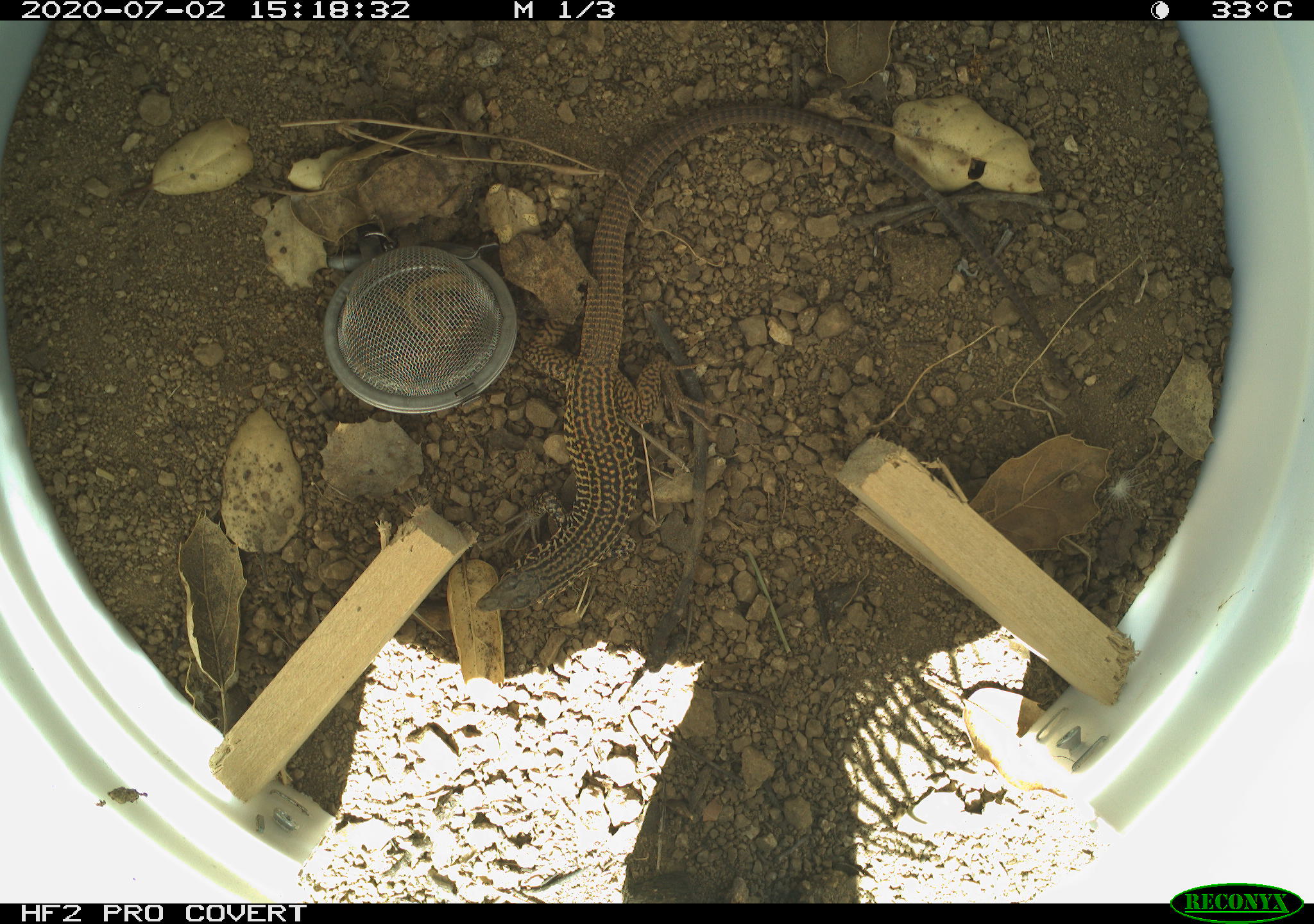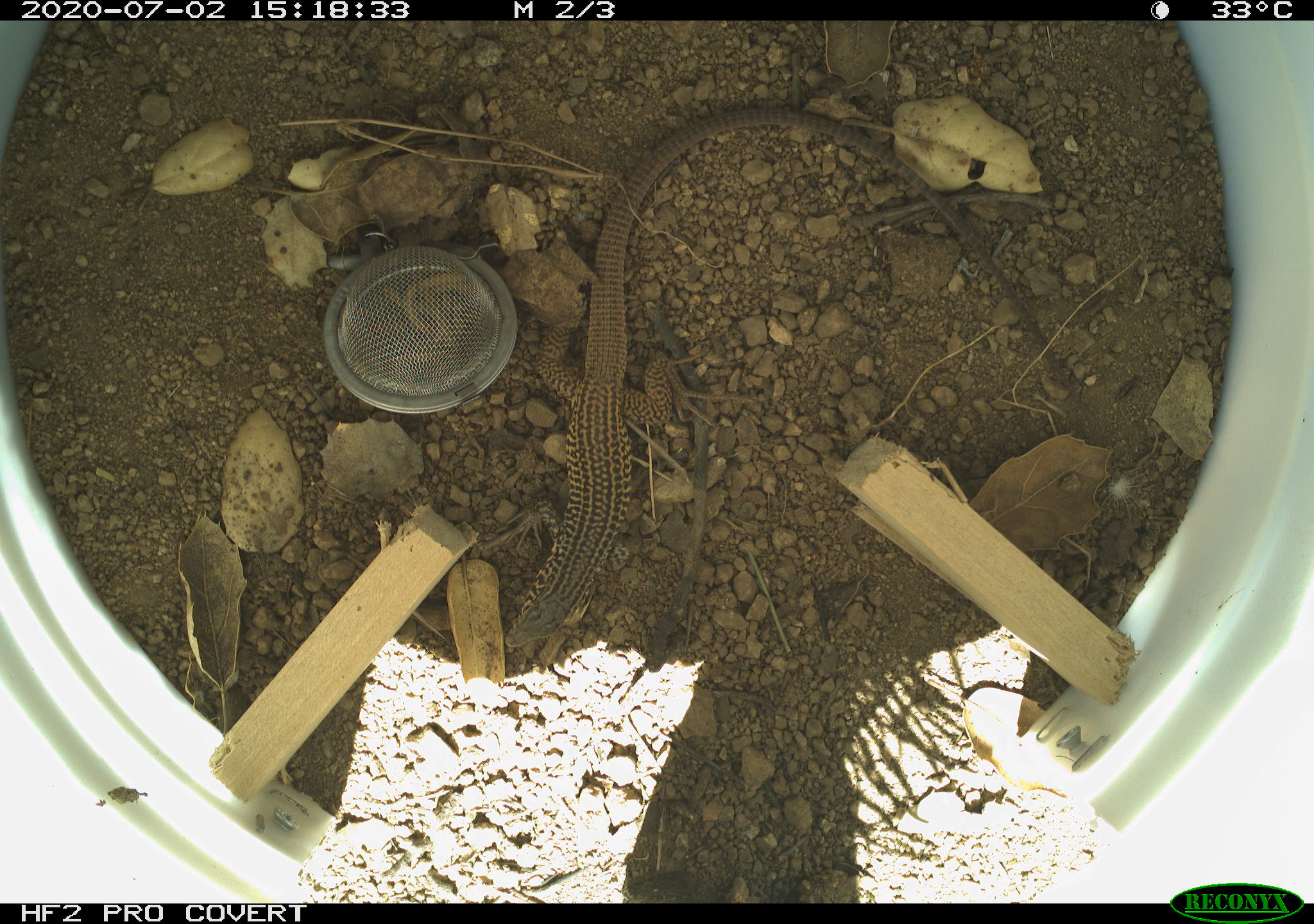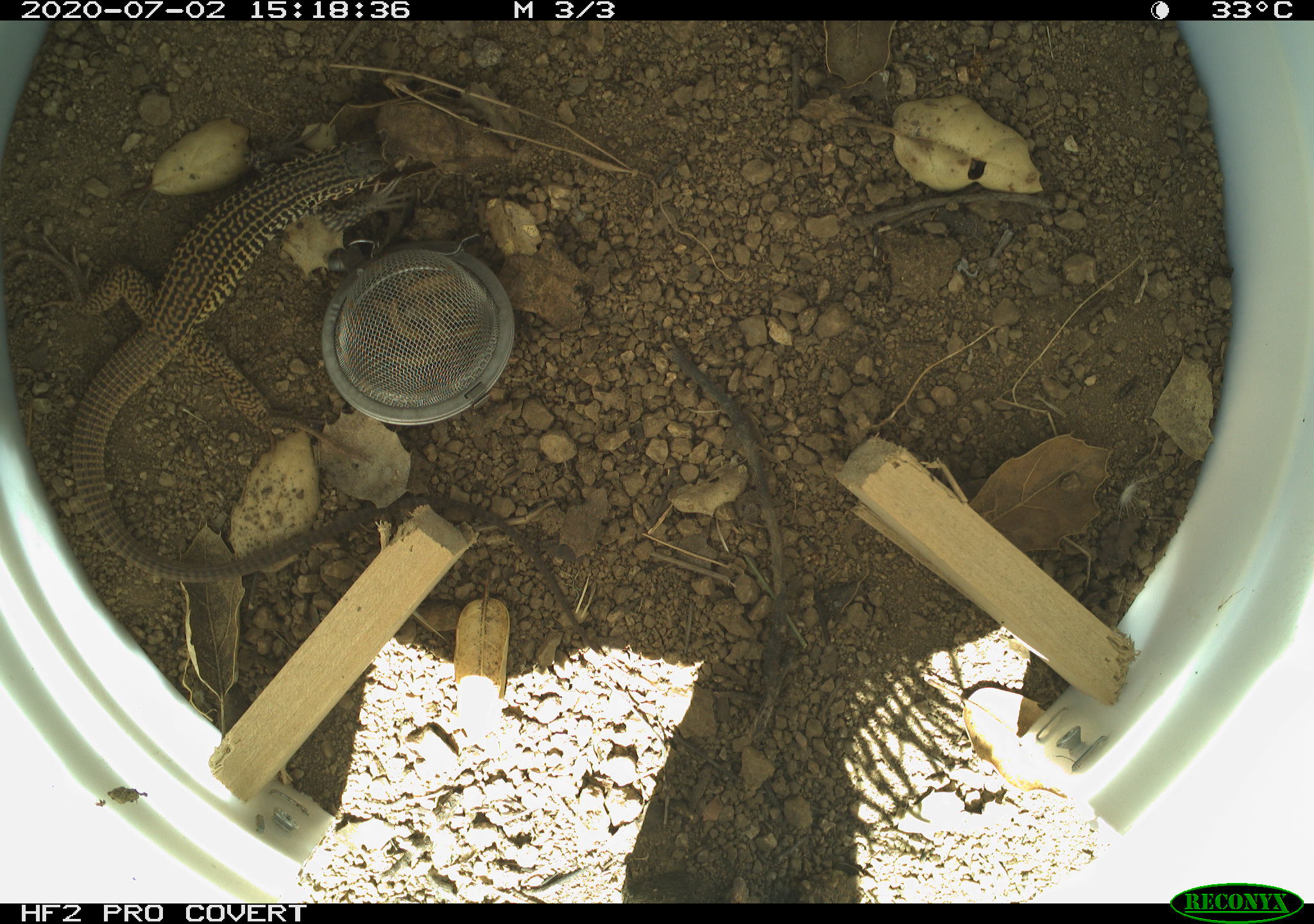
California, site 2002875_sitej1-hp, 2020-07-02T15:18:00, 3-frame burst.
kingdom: Animalia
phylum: Chordata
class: Reptilia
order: Squamata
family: Teiidae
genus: Aspidoscelis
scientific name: Aspidoscelis tigris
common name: western whiptail